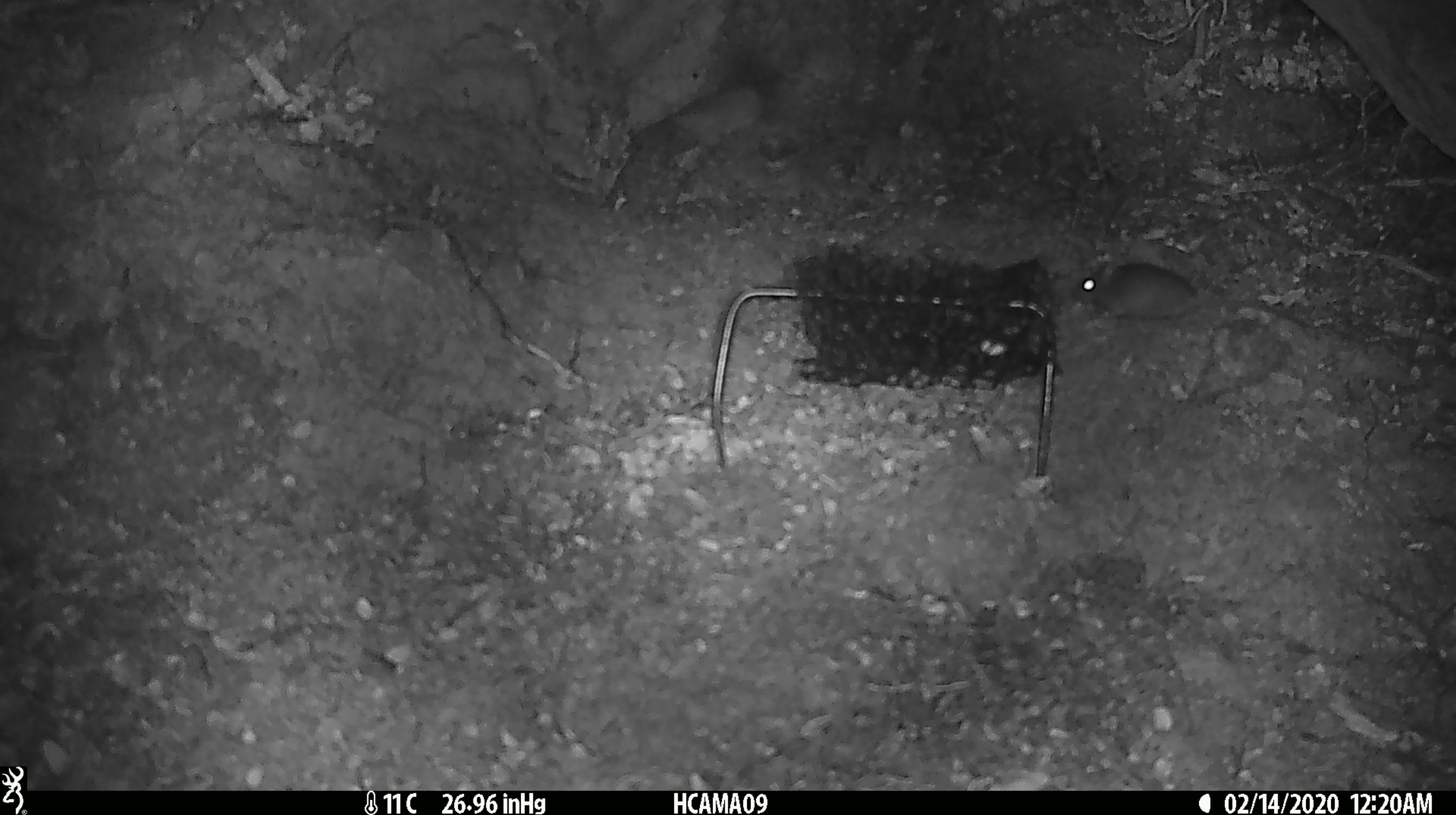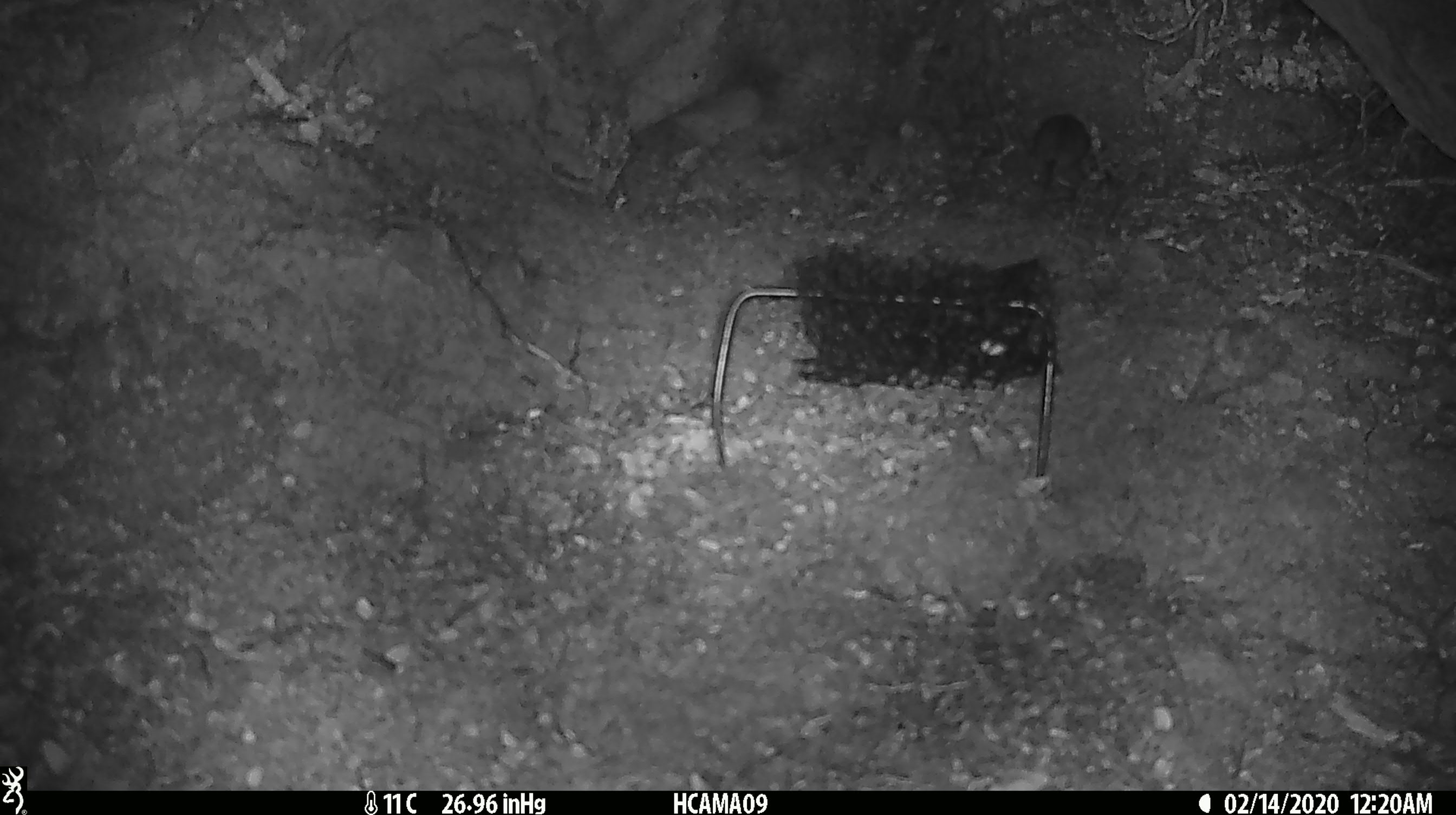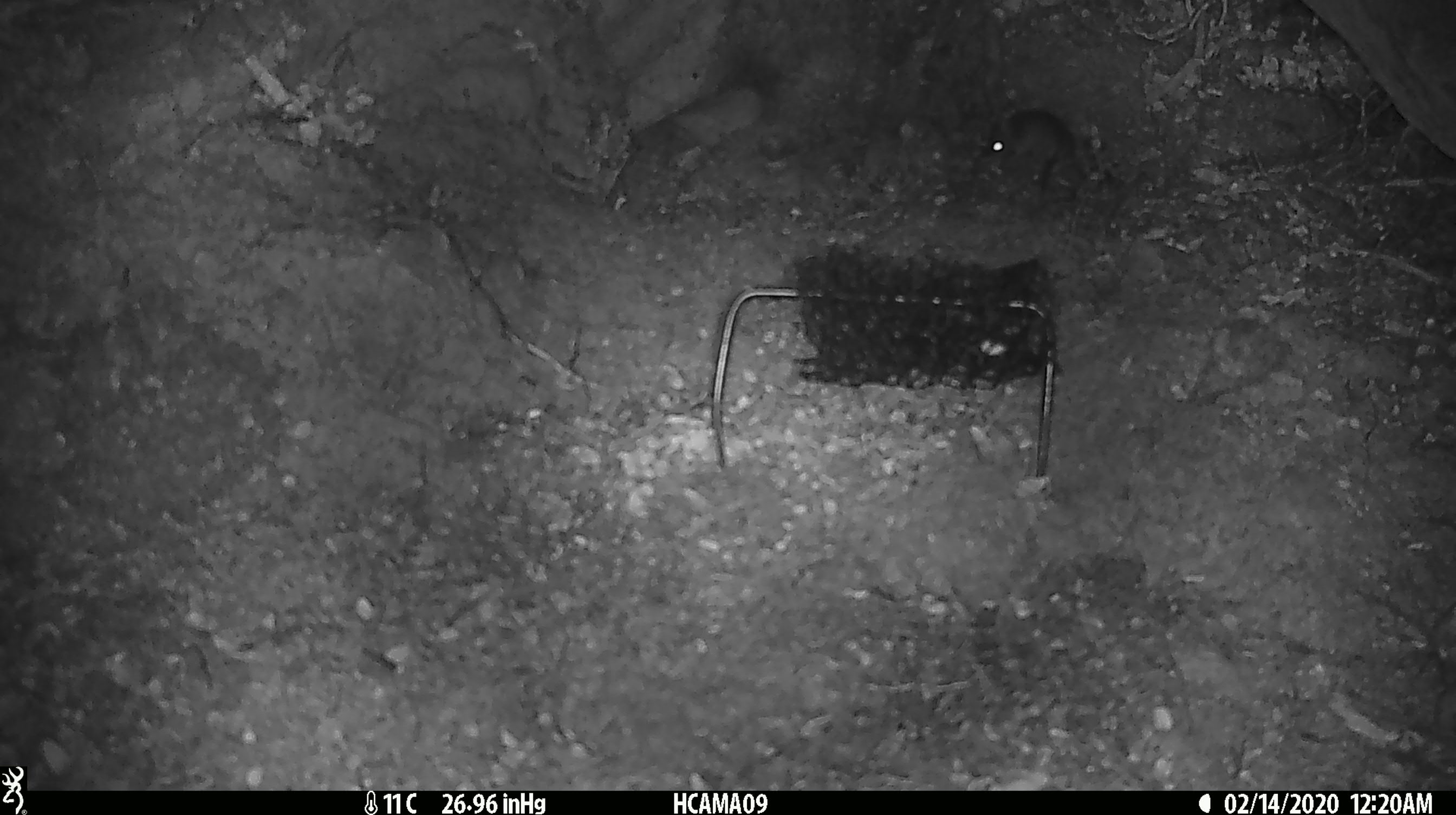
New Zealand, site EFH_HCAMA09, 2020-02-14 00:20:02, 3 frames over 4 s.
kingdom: Animalia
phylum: Chordata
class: Mammalia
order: Rodentia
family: Muridae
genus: Mus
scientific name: Mus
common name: mouse